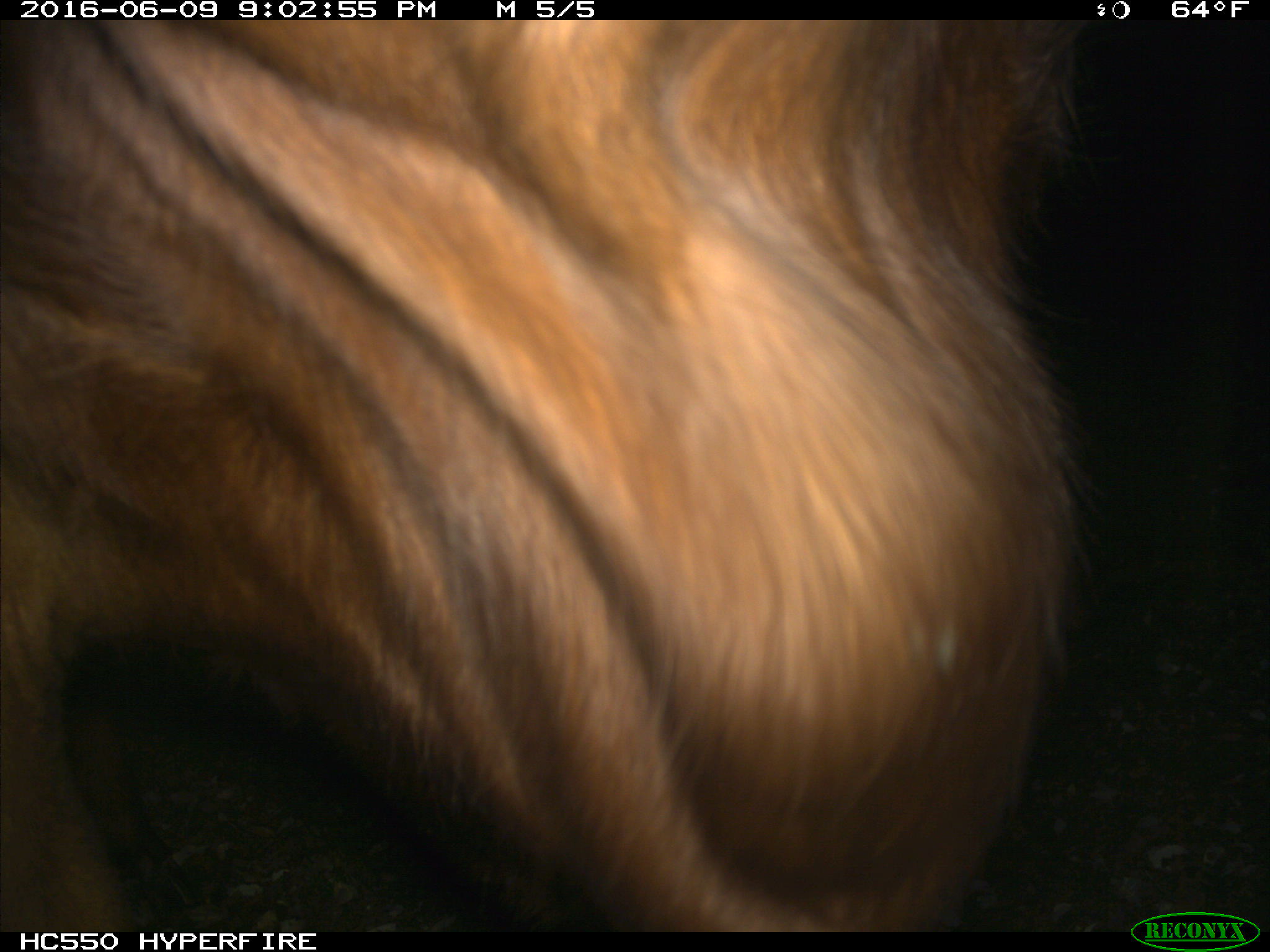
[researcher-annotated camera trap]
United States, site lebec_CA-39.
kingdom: Animalia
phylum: Chordata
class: Mammalia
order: Artiodactyla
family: Bovidae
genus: Bos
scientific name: Bos taurus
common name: domestic cow